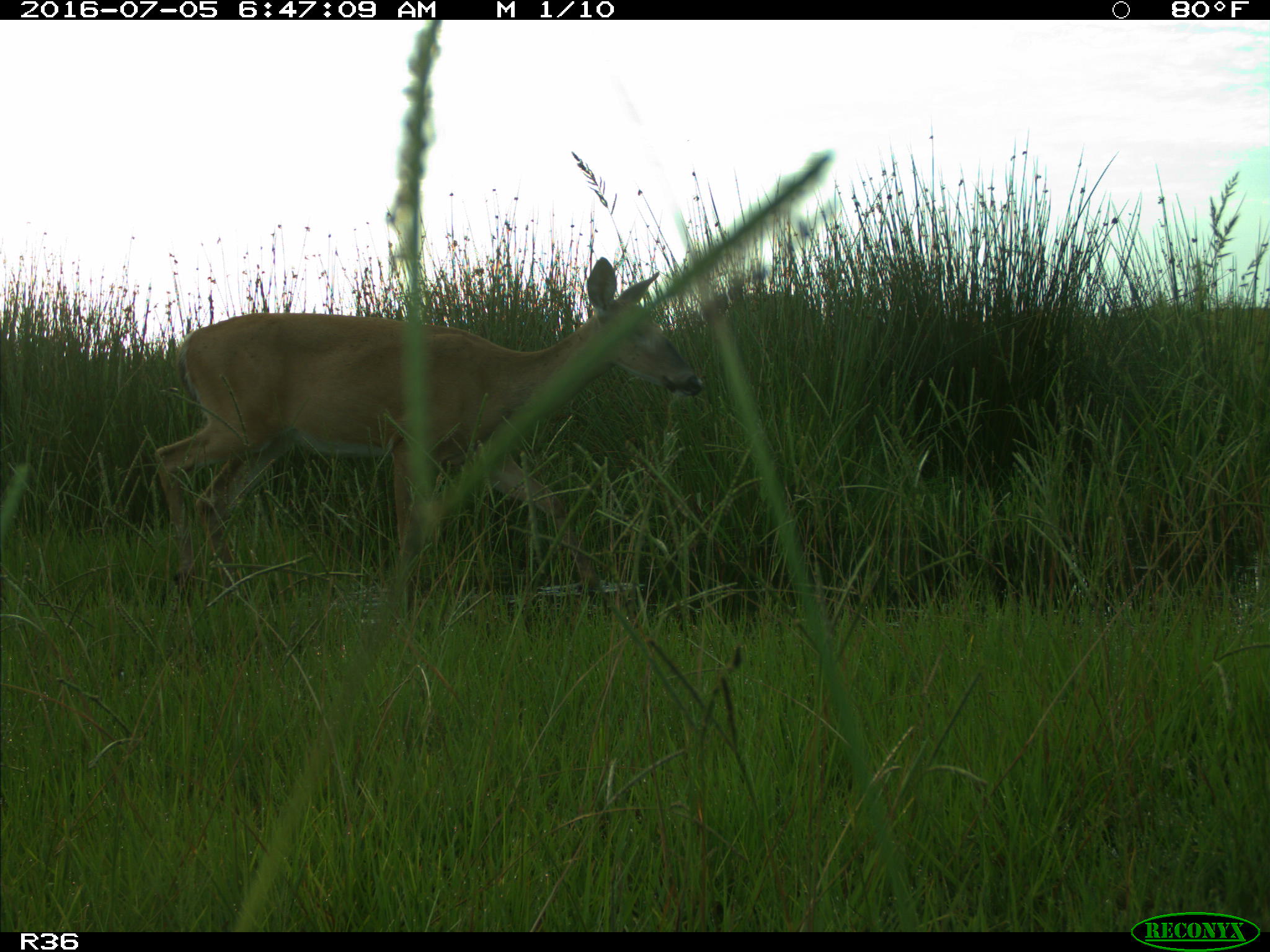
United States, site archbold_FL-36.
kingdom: Animalia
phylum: Chordata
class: Mammalia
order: Artiodactyla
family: Cervidae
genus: Odocoileus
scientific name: Odocoileus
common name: deer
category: unidentified deer